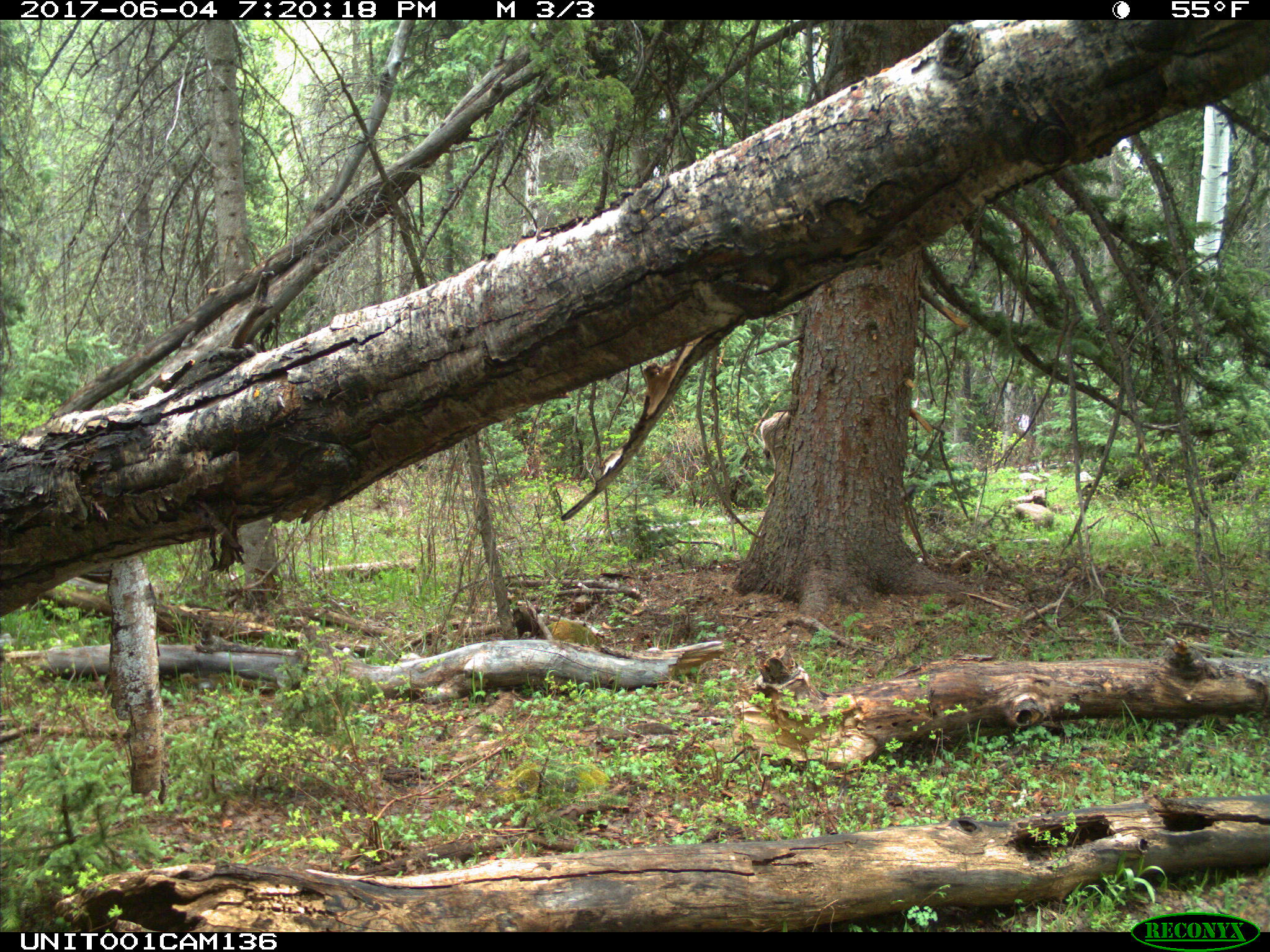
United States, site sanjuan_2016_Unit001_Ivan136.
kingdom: Animalia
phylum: Chordata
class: Mammalia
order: Artiodactyla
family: Cervidae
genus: Odocoileus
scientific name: Odocoileus hemionus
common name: mule deer